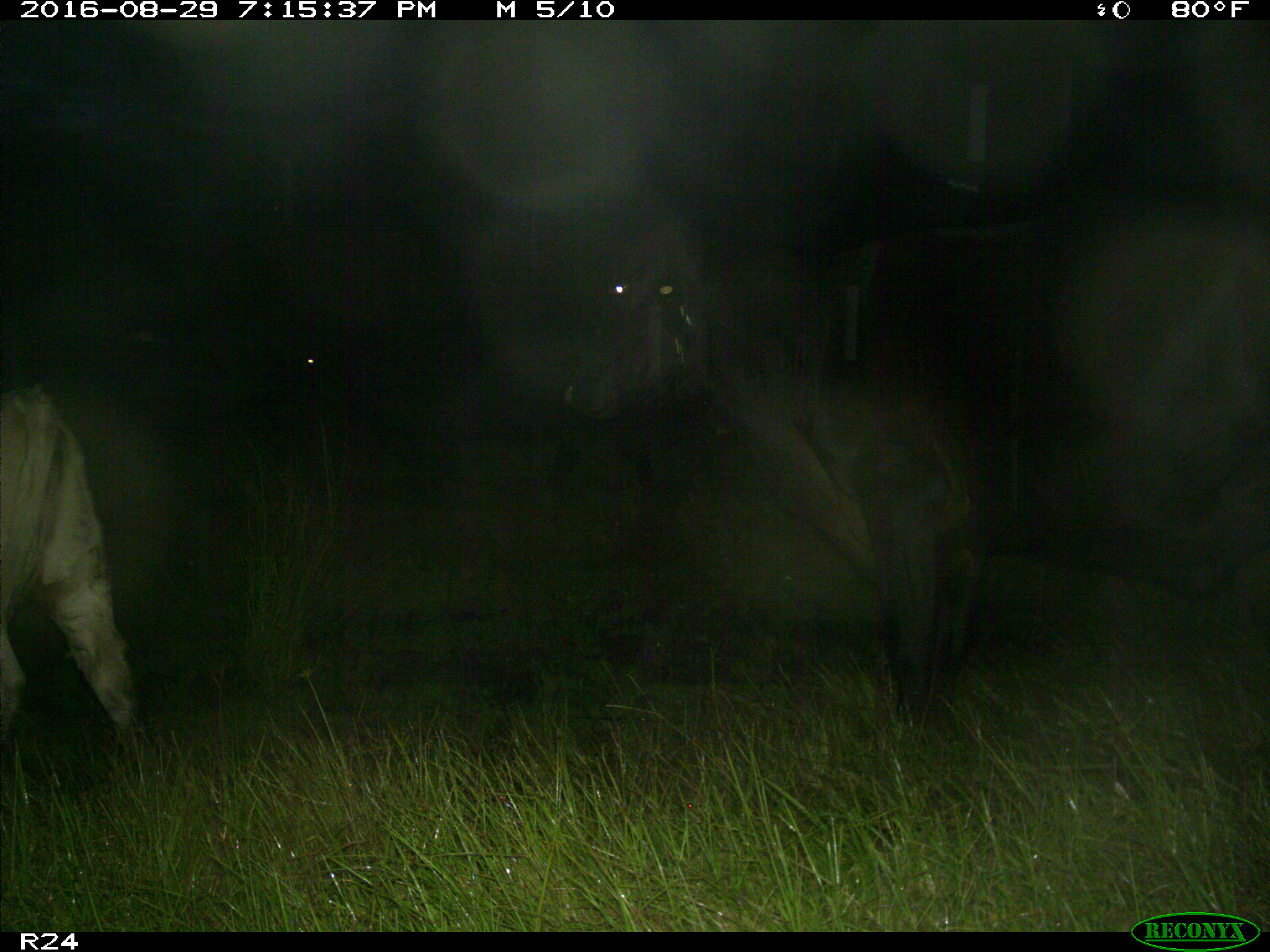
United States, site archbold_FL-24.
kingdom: Animalia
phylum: Chordata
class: Mammalia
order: Artiodactyla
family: Bovidae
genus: Bos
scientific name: Bos taurus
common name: domestic cow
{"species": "Bos taurus (domestic cow)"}